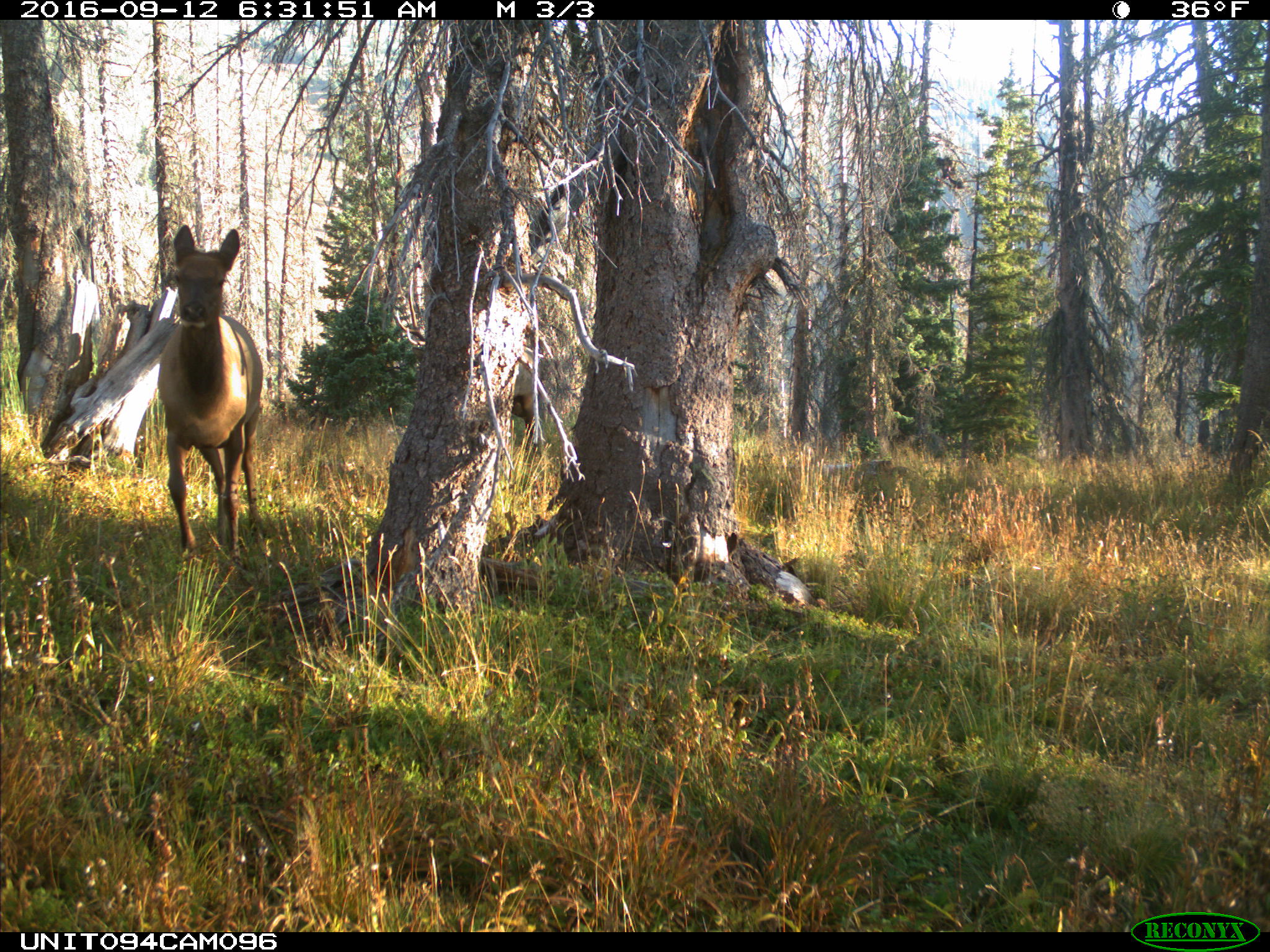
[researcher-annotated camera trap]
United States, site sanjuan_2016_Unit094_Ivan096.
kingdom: Animalia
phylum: Chordata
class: Mammalia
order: Artiodactyla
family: Cervidae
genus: Cervus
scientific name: Cervus elaphus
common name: red deer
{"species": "Cervus elaphus (red deer)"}